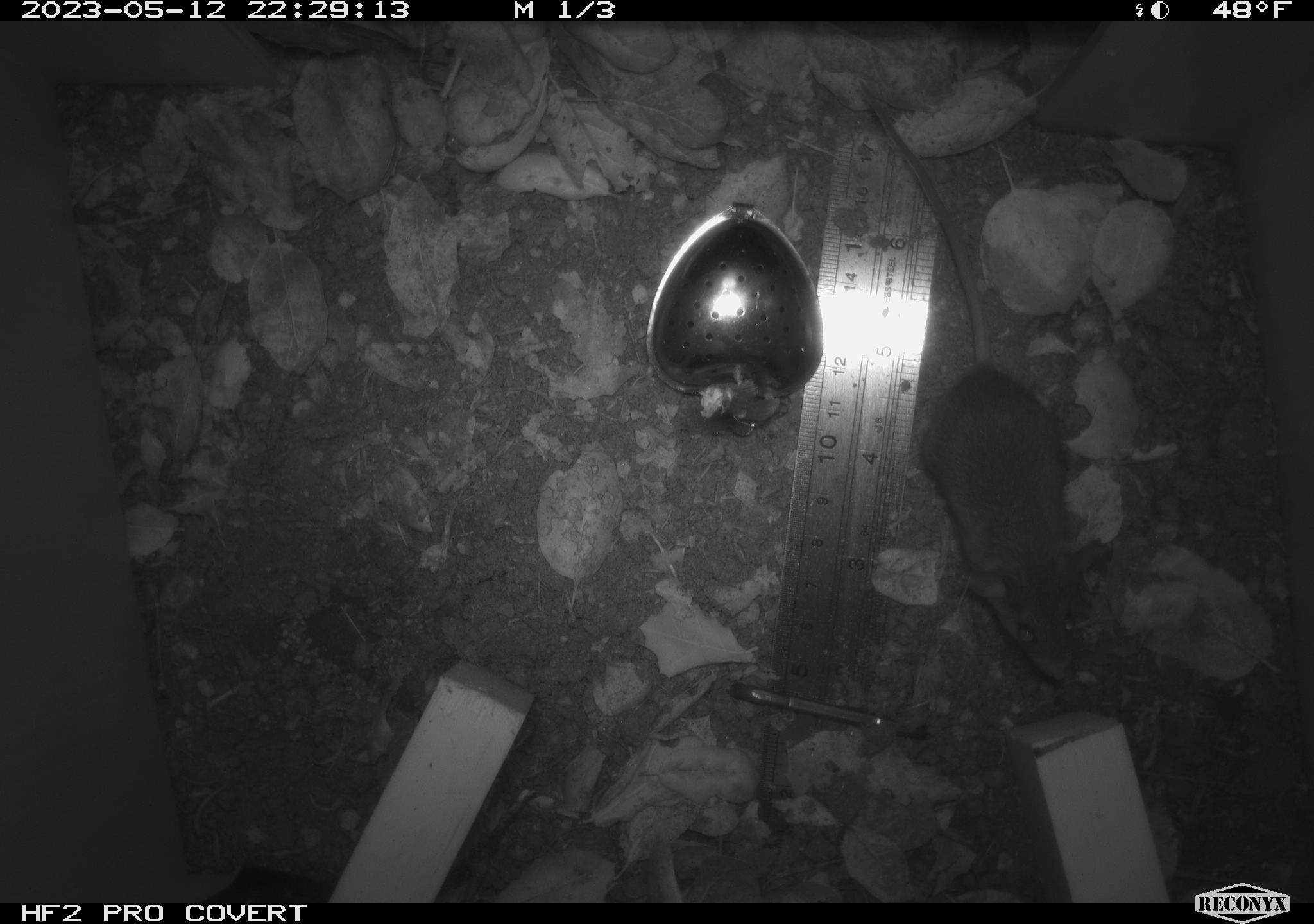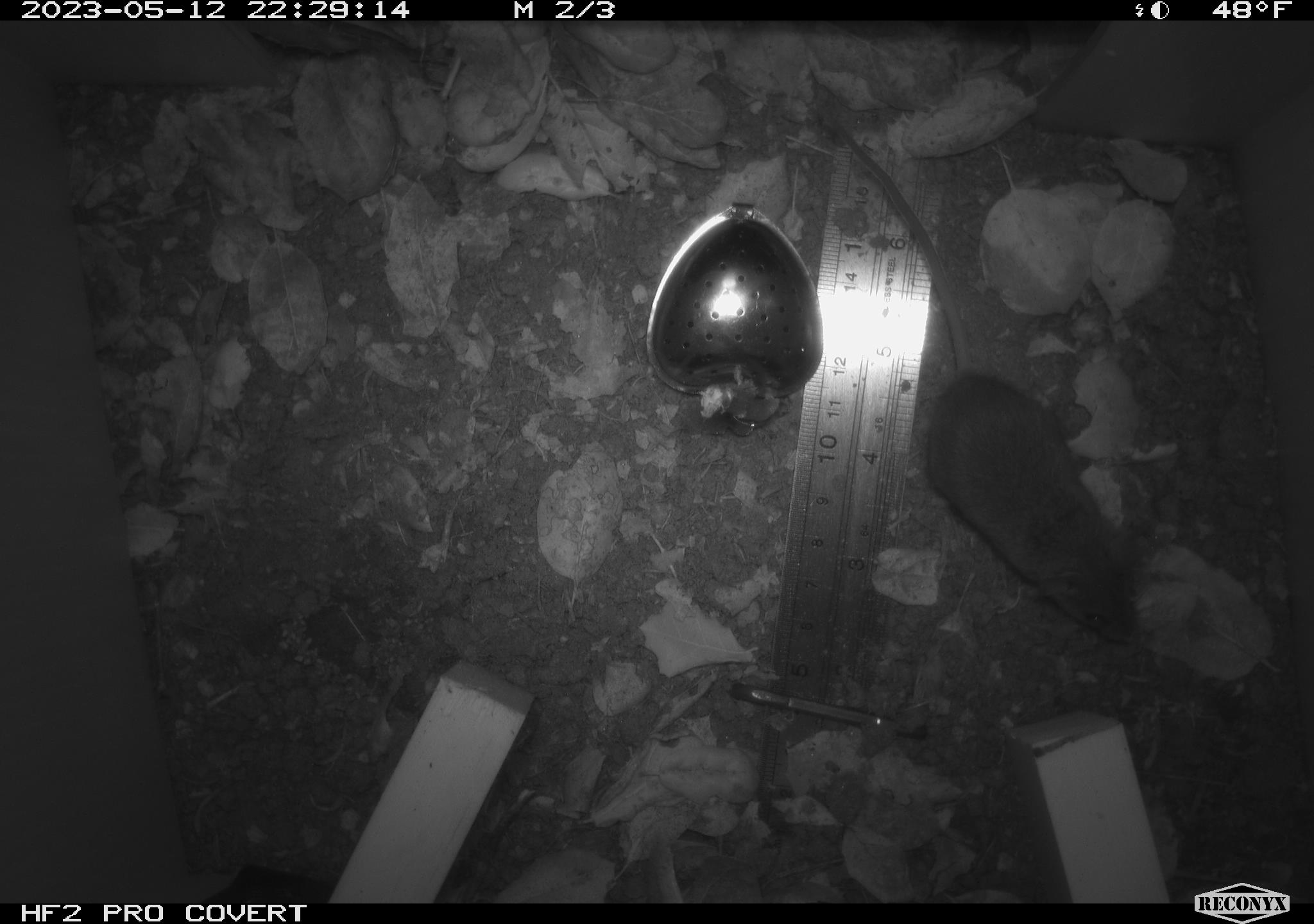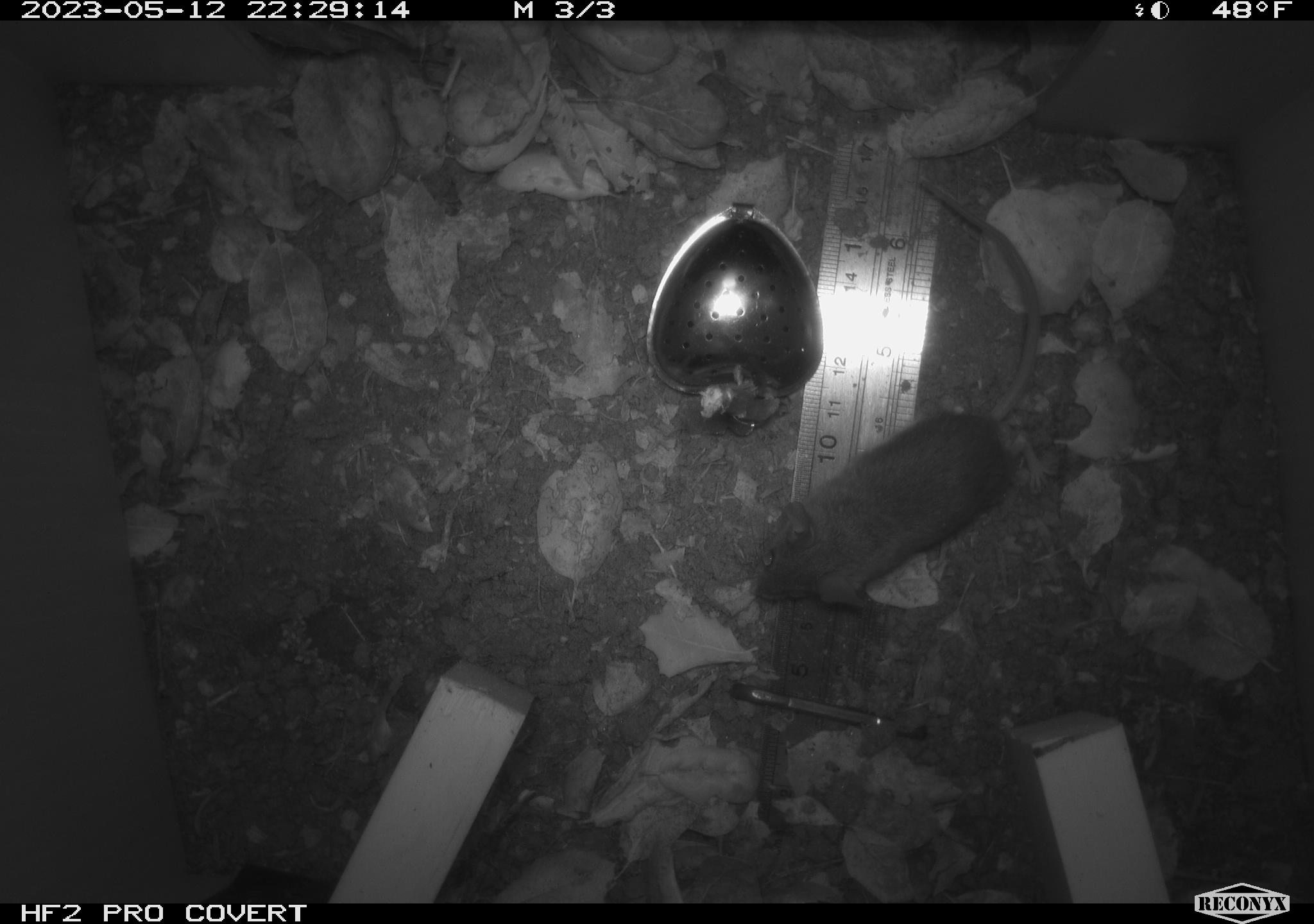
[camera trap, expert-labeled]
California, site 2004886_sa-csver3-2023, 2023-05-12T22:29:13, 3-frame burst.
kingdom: Animalia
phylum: Chordata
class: Mammalia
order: Rodentia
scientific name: Rodentia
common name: mouse species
Mouse species (Rodentia).